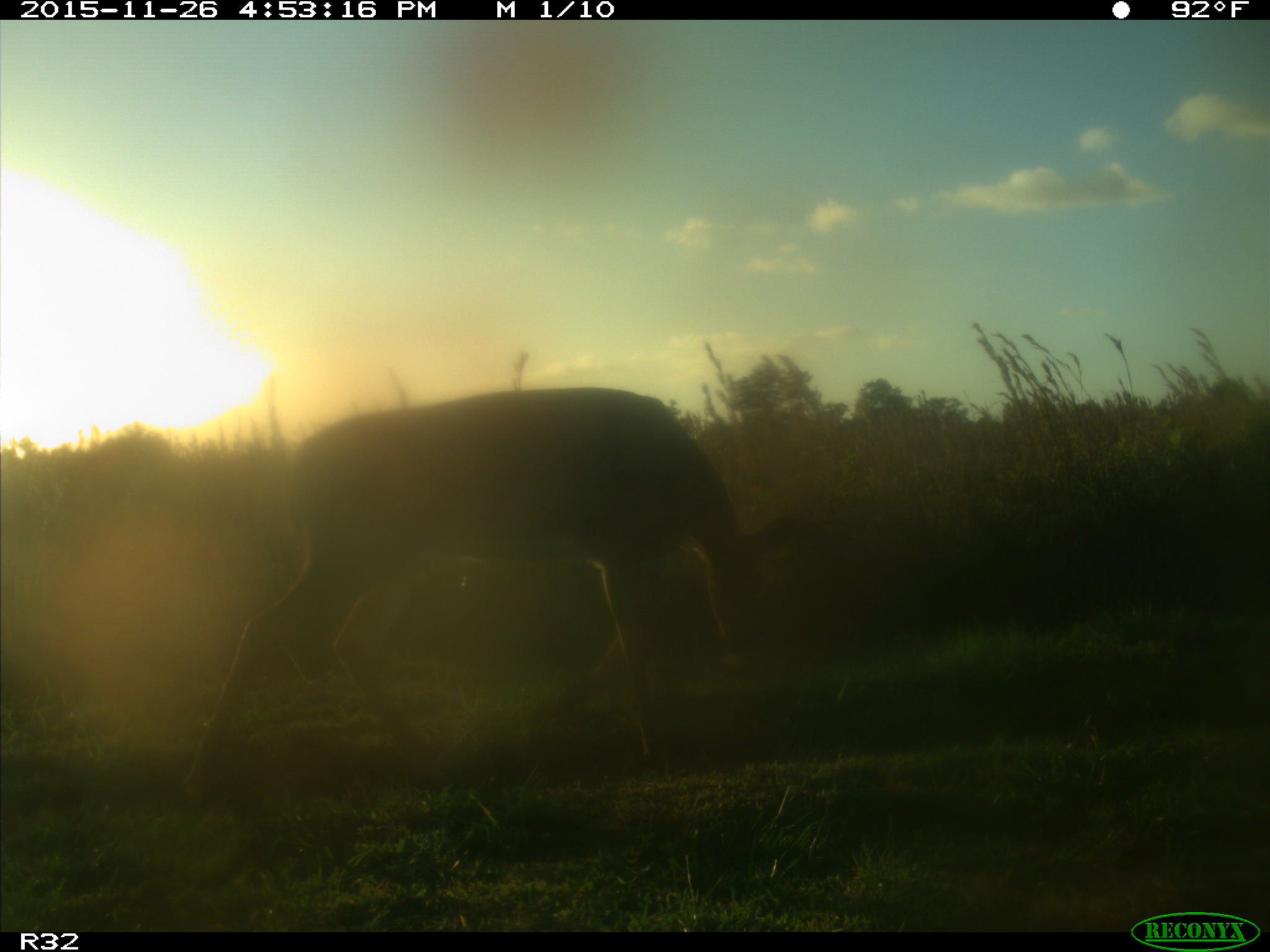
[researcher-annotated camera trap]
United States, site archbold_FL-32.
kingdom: Animalia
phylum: Chordata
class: Mammalia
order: Artiodactyla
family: Cervidae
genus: Odocoileus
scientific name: Odocoileus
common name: deer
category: unidentified deer